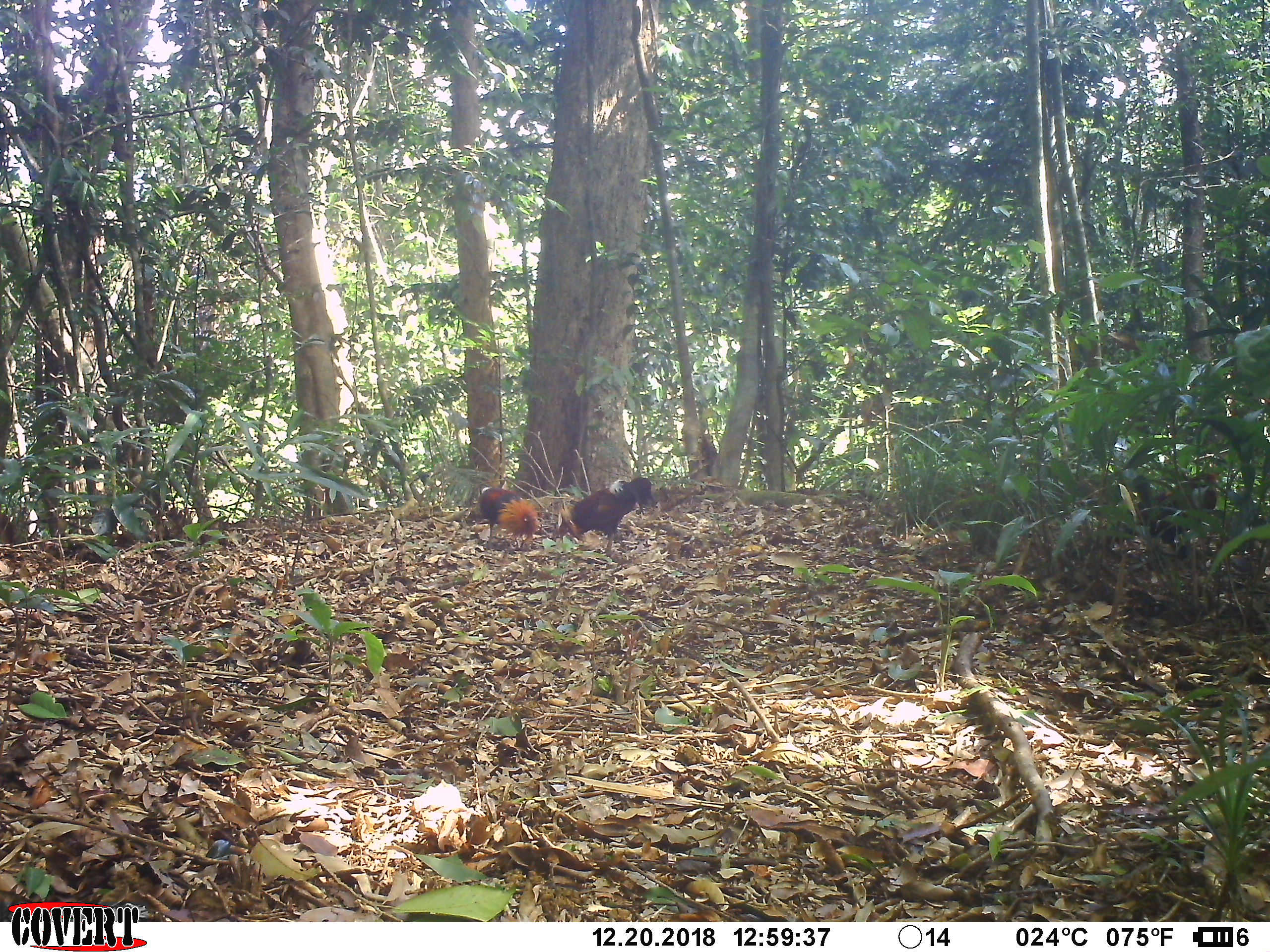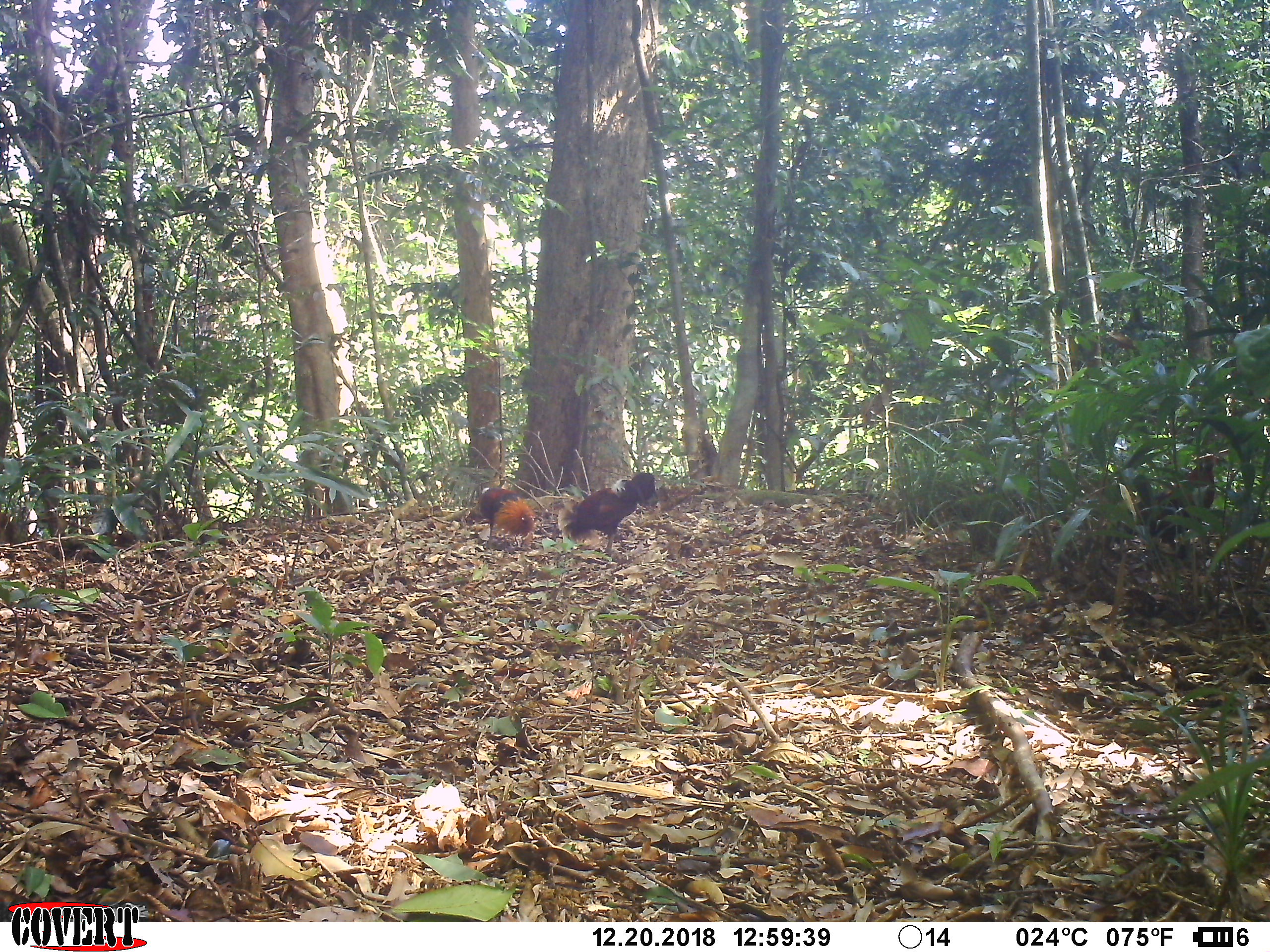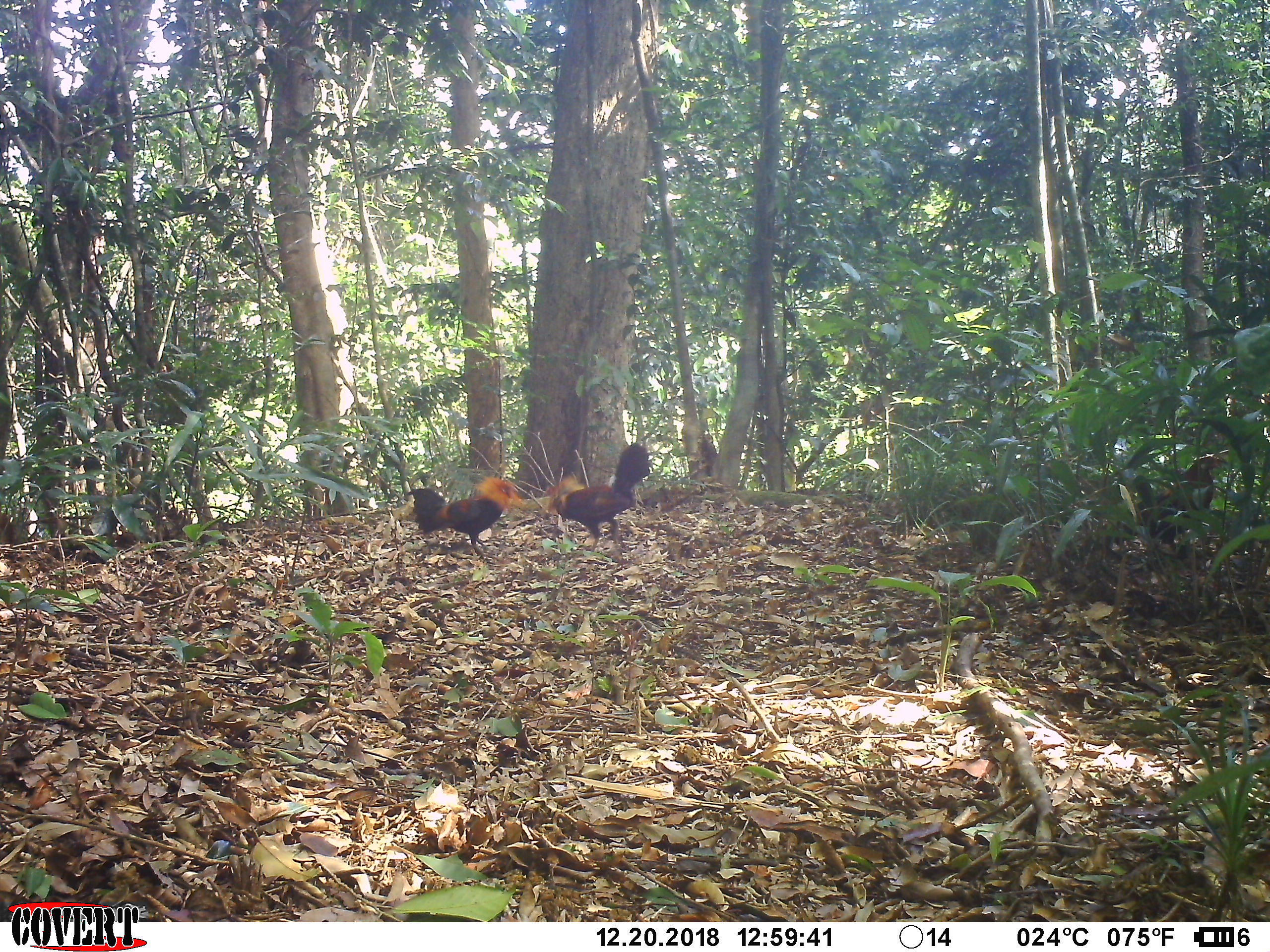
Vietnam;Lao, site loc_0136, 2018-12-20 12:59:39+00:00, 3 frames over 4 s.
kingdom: Animalia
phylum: Chordata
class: Aves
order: Galliformes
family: Phasianidae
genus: Gallus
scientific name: Gallus gallus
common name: red junglefowl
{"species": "red junglefowl (Gallus gallus)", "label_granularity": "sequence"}